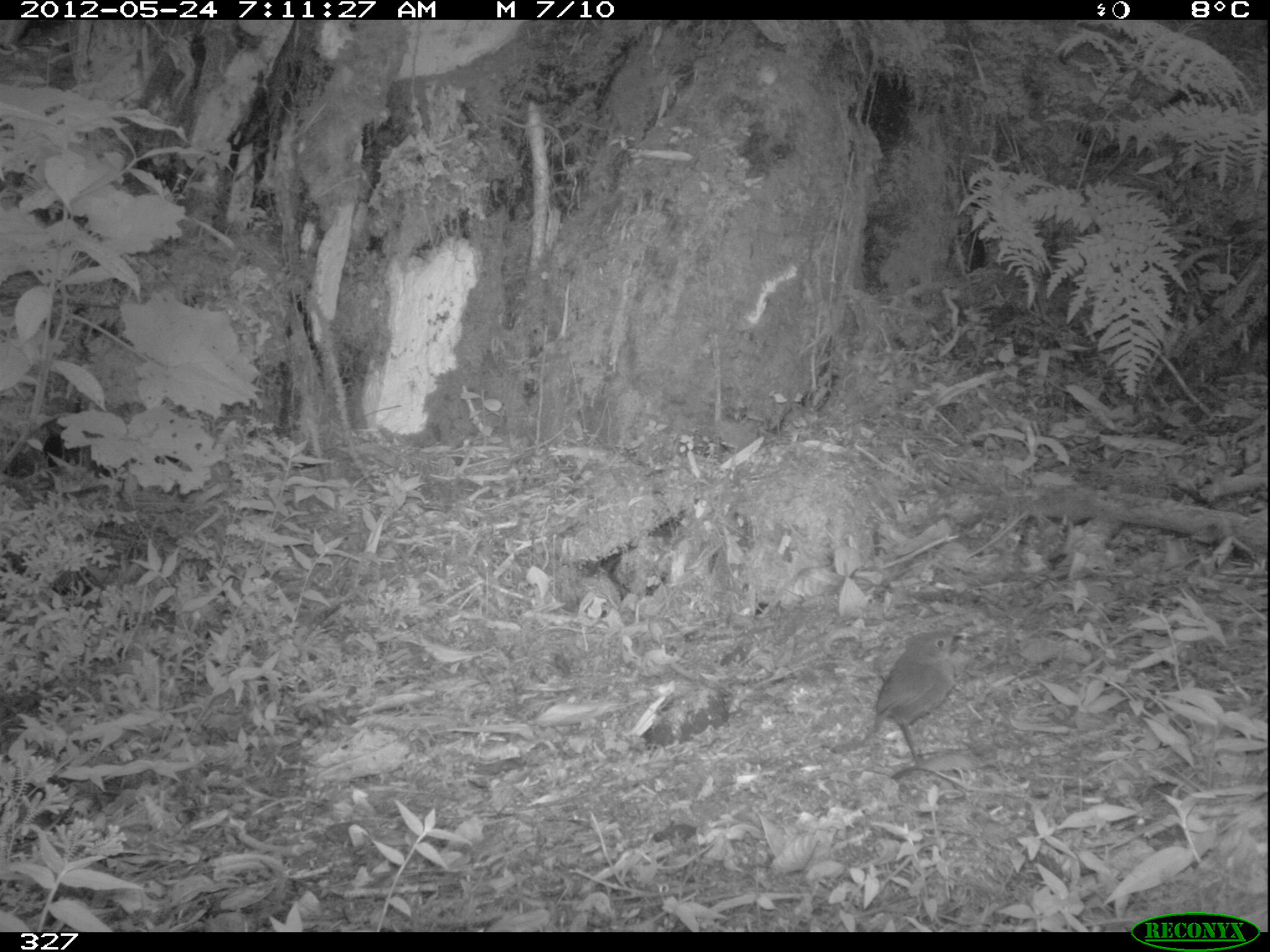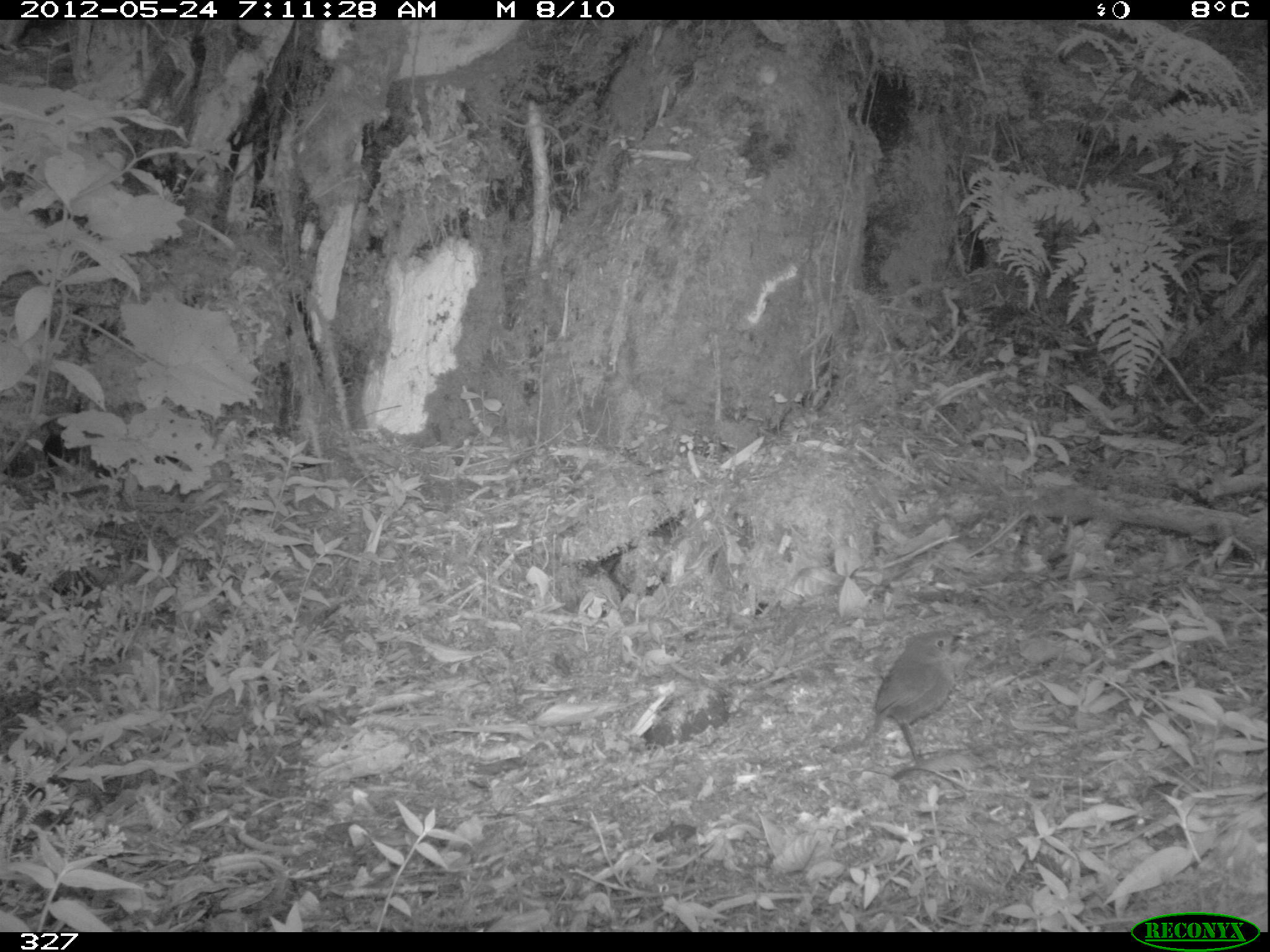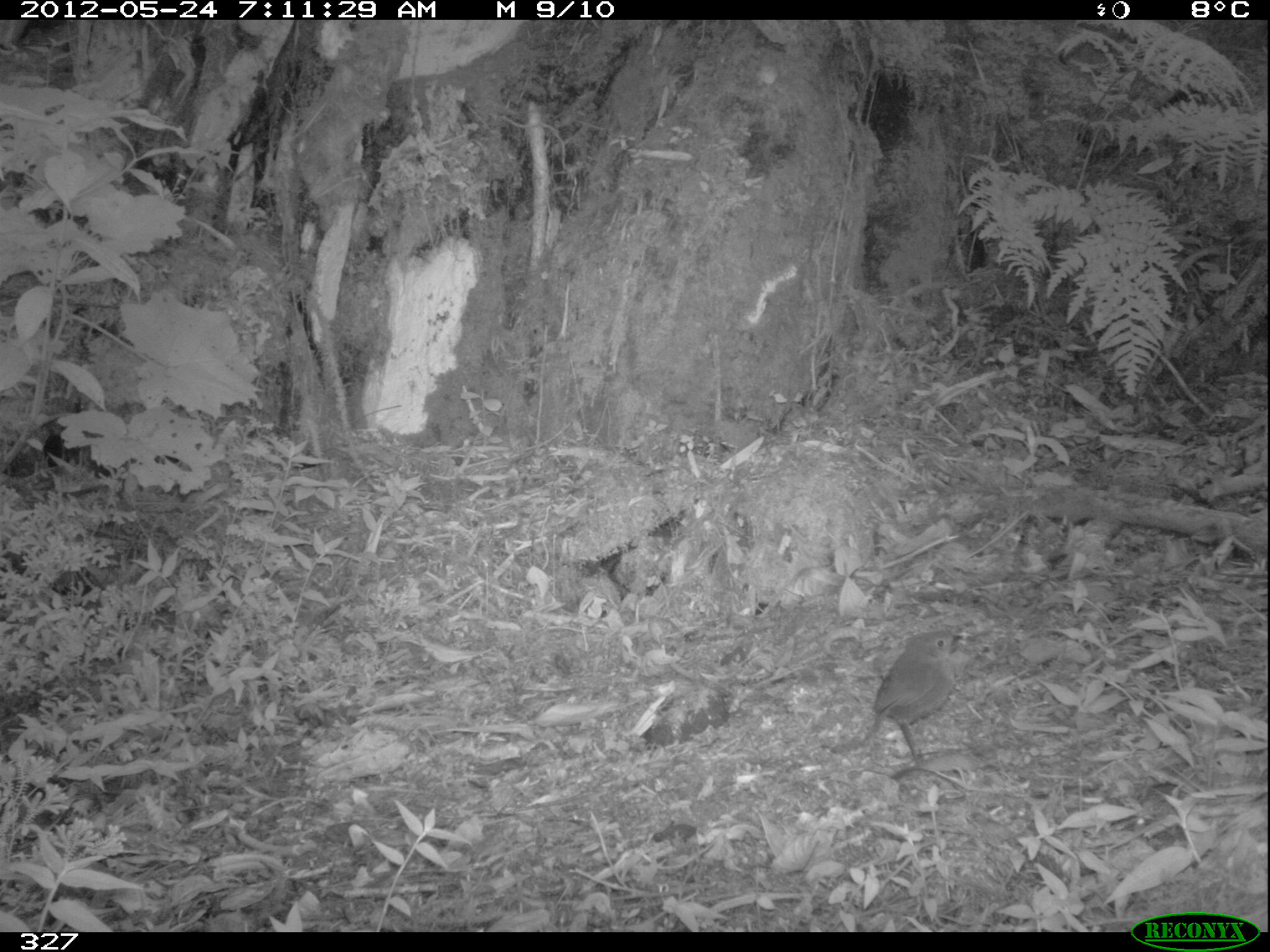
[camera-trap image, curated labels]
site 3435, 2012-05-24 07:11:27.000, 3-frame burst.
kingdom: Animalia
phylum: Chordata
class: Aves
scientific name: Aves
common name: bird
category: unknown bird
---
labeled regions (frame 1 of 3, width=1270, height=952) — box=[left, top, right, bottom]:
unknown bird: box=[871, 629, 963, 764]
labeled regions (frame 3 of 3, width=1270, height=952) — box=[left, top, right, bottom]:
unknown bird: box=[866, 629, 964, 766]